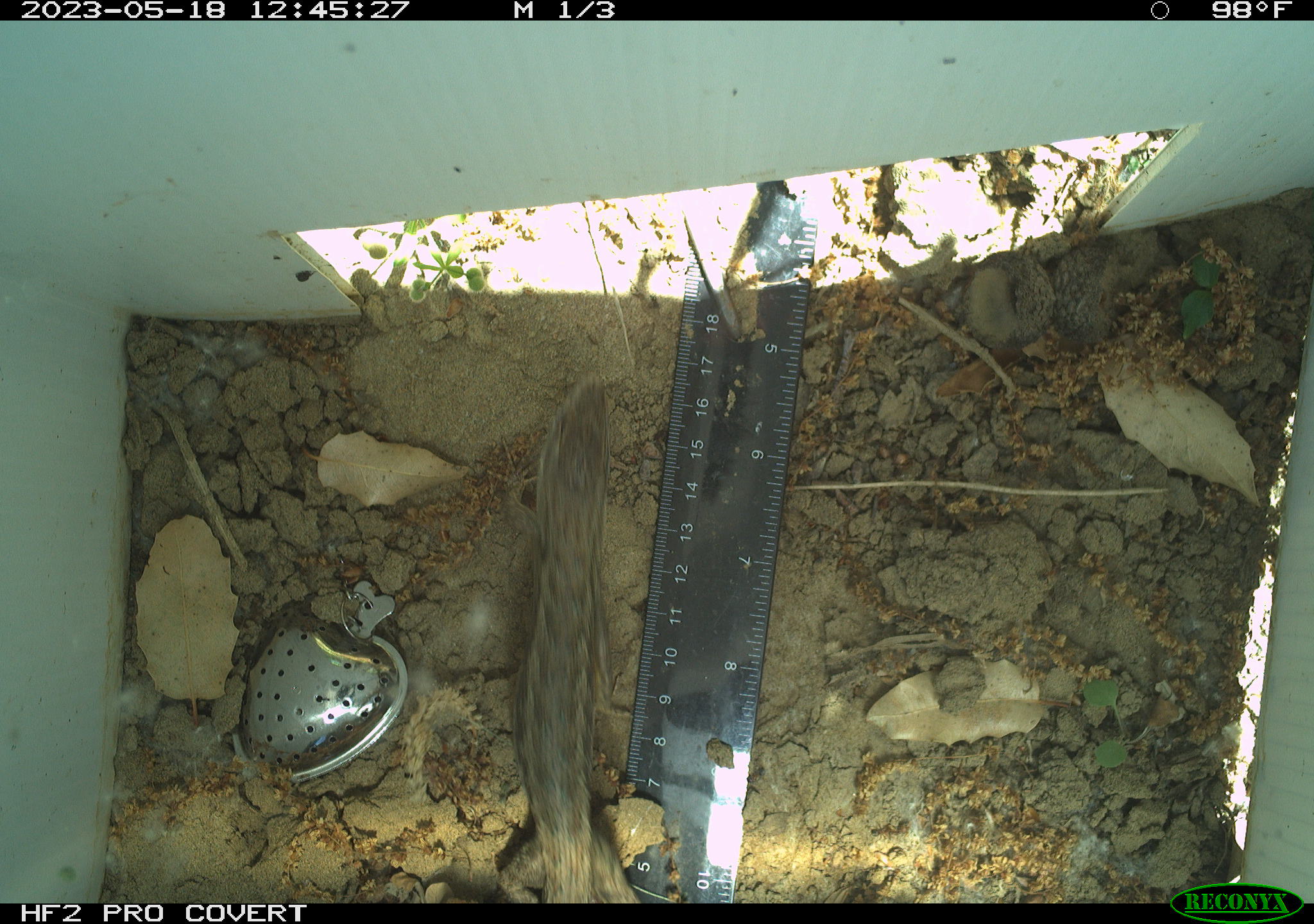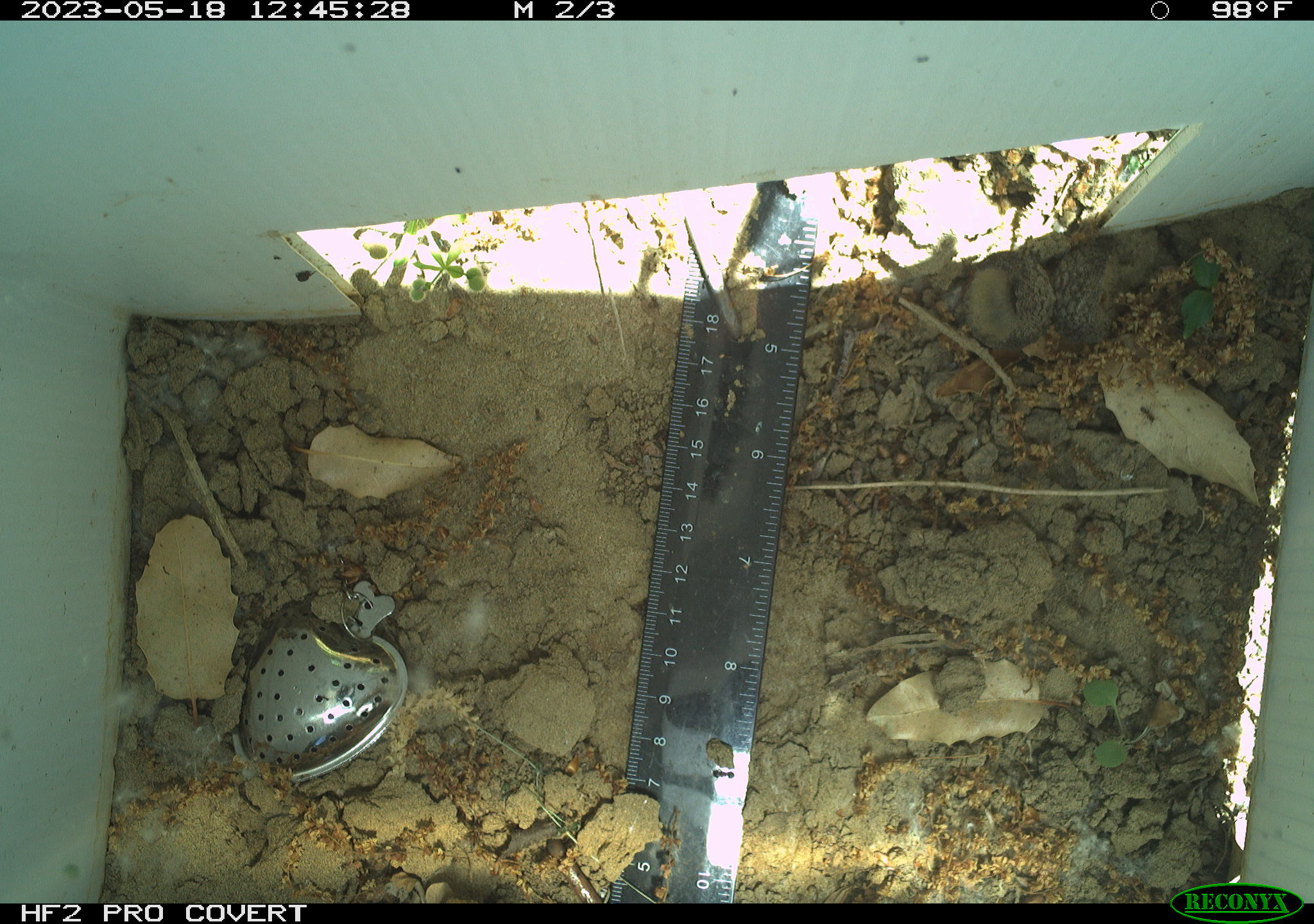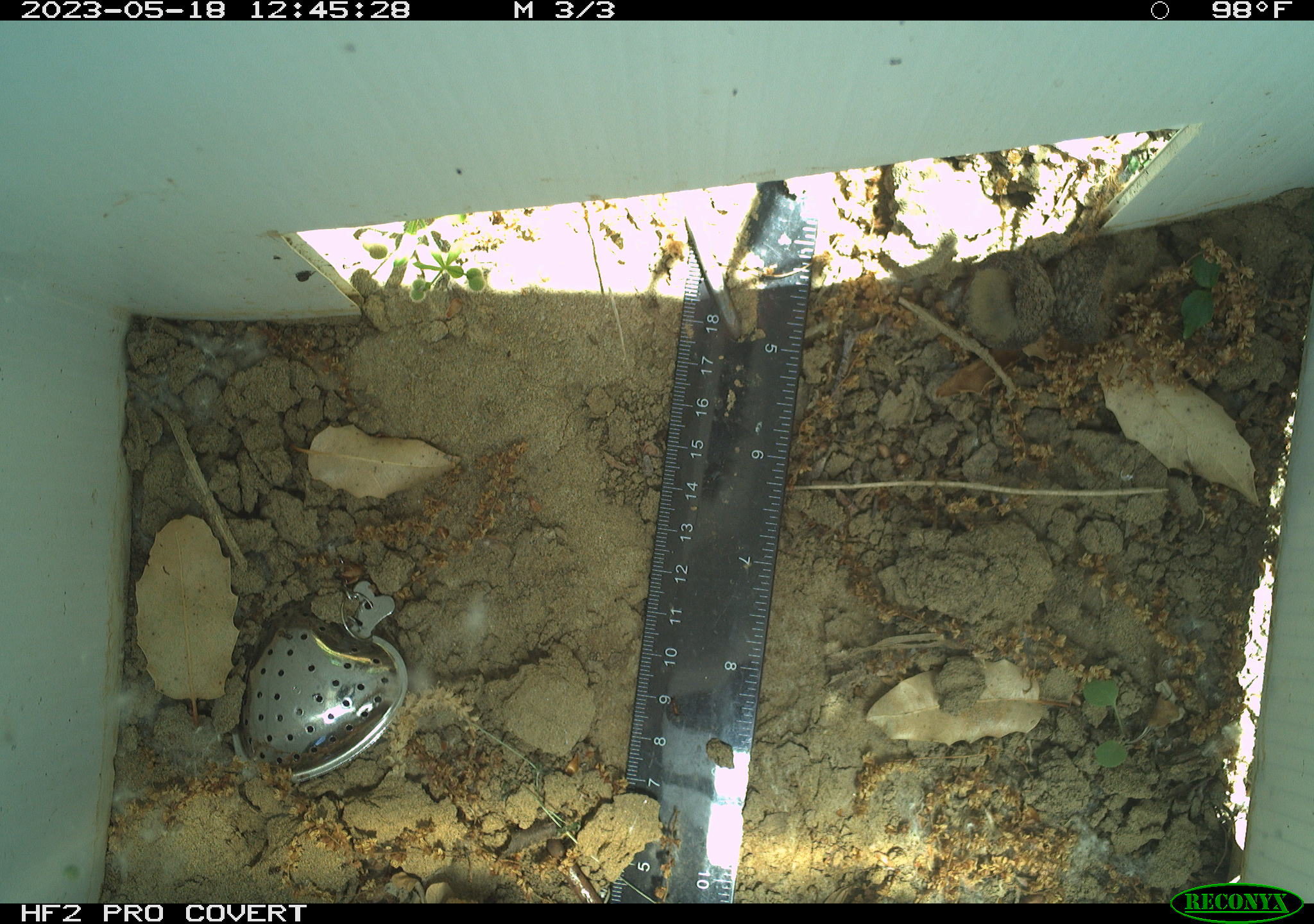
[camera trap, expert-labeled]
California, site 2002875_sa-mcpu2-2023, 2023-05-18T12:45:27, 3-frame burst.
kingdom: Animalia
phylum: Chordata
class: Reptilia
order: Squamata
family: Phrynosomatidae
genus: Sceloporus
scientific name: Sceloporus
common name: spiny lizards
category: sceloporus species